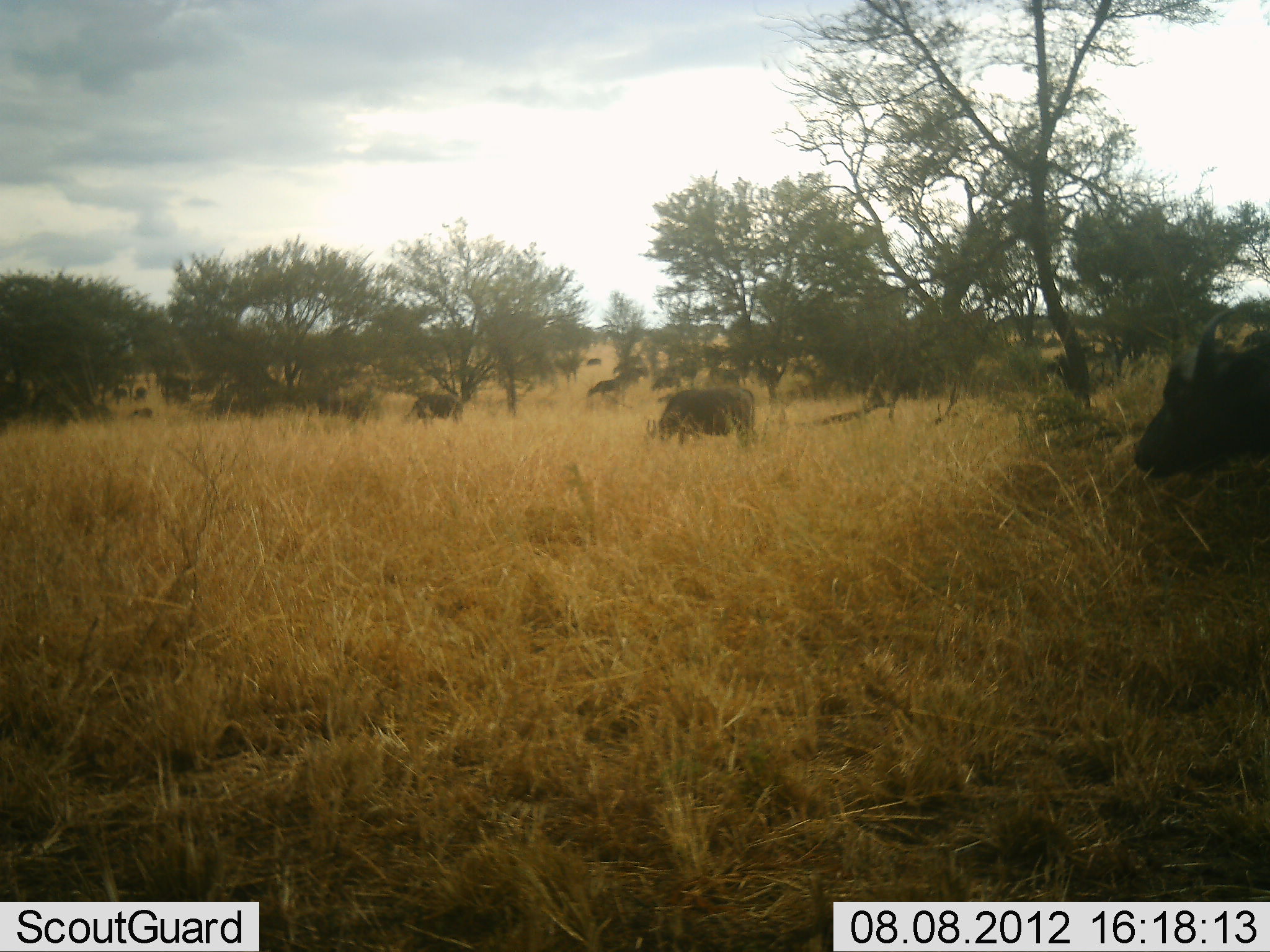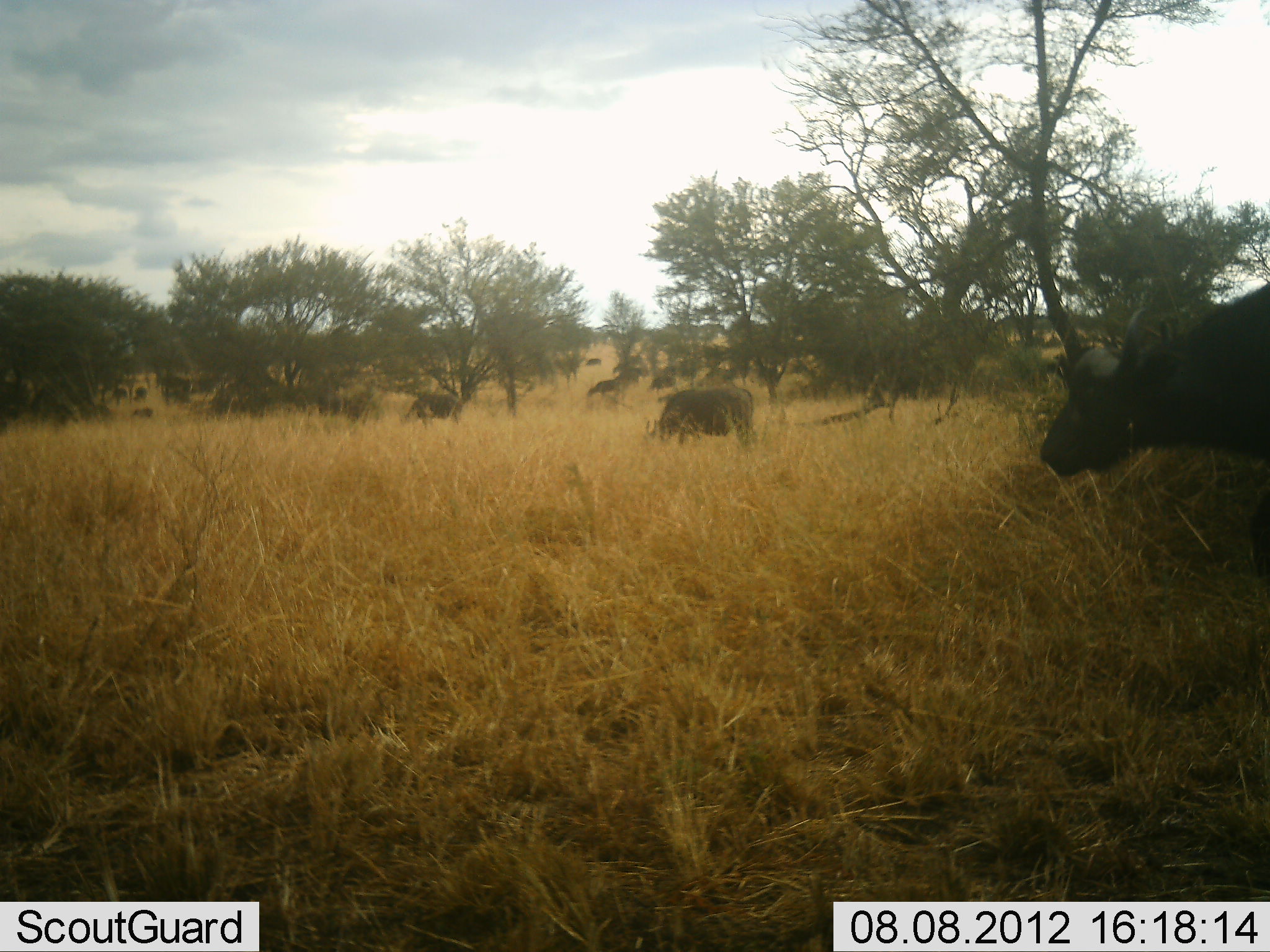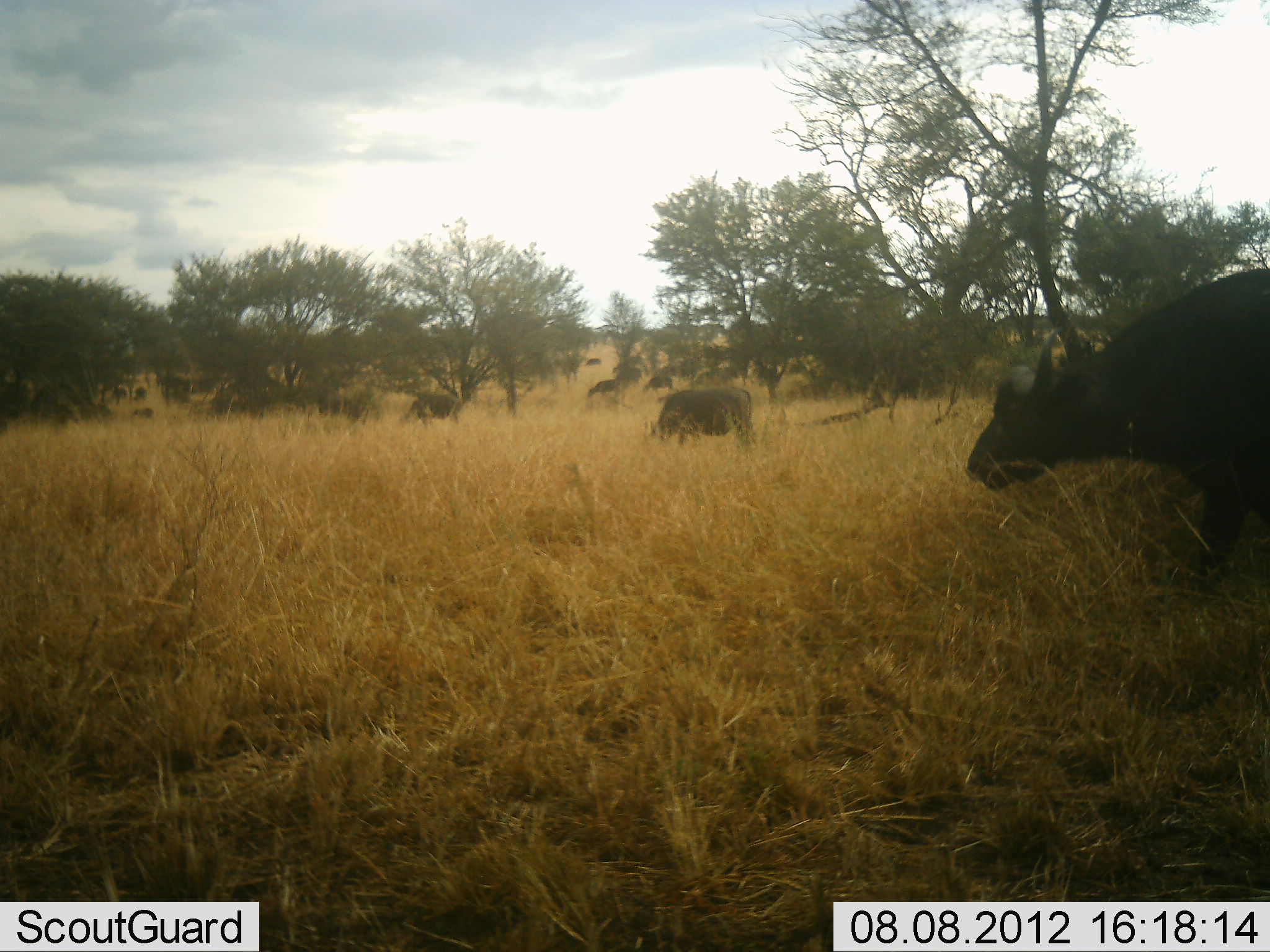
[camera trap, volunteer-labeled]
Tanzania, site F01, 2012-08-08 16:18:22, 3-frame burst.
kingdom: Animalia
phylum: Chordata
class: Mammalia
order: Artiodactyla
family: Bovidae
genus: Syncerus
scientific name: Syncerus caffer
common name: cape buffalo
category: buffalo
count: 11-50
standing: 60%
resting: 0%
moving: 90%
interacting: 0%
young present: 0%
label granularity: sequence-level